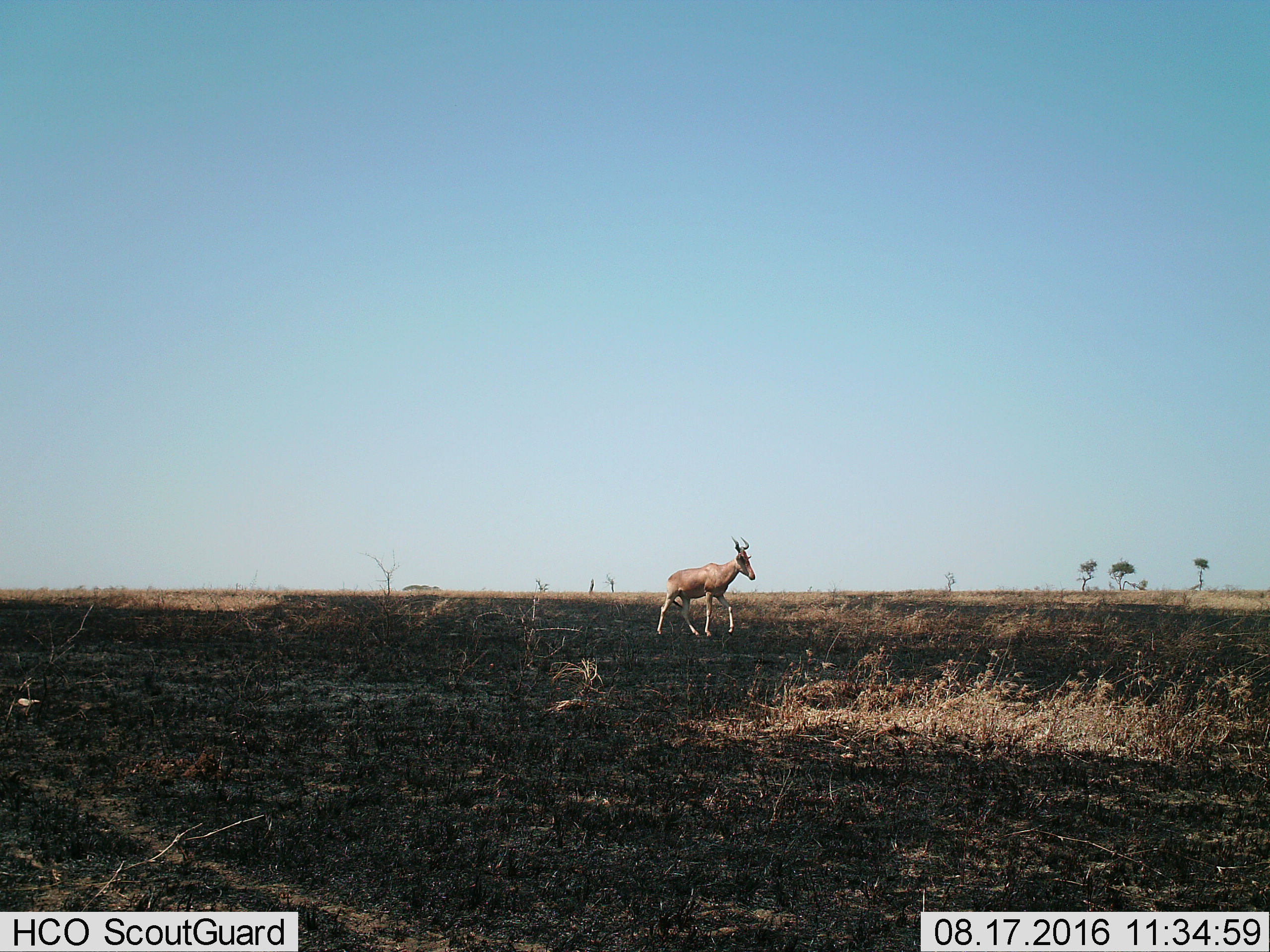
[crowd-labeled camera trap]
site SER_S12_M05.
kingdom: Animalia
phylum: Chordata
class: Mammalia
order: Artiodactyla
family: Bovidae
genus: Alcelaphus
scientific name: Alcelaphus buselaphus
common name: hartebeest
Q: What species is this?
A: Hartebeest (Alcelaphus buselaphus).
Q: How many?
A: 1.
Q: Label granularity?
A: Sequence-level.